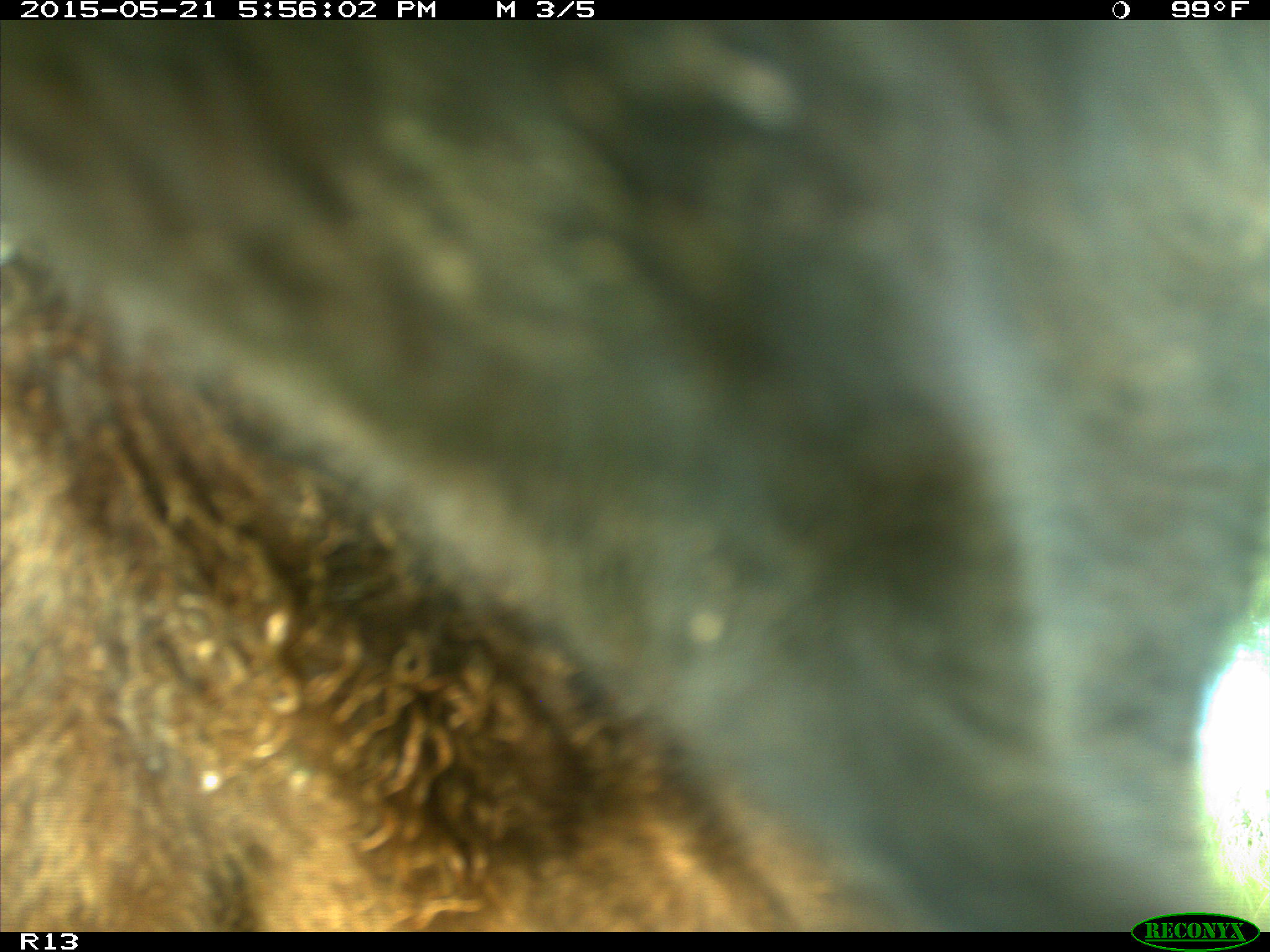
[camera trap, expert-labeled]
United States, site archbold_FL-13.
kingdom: Animalia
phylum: Chordata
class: Mammalia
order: Artiodactyla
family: Bovidae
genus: Bos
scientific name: Bos taurus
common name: domestic cow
Bos taurus (domestic cow).